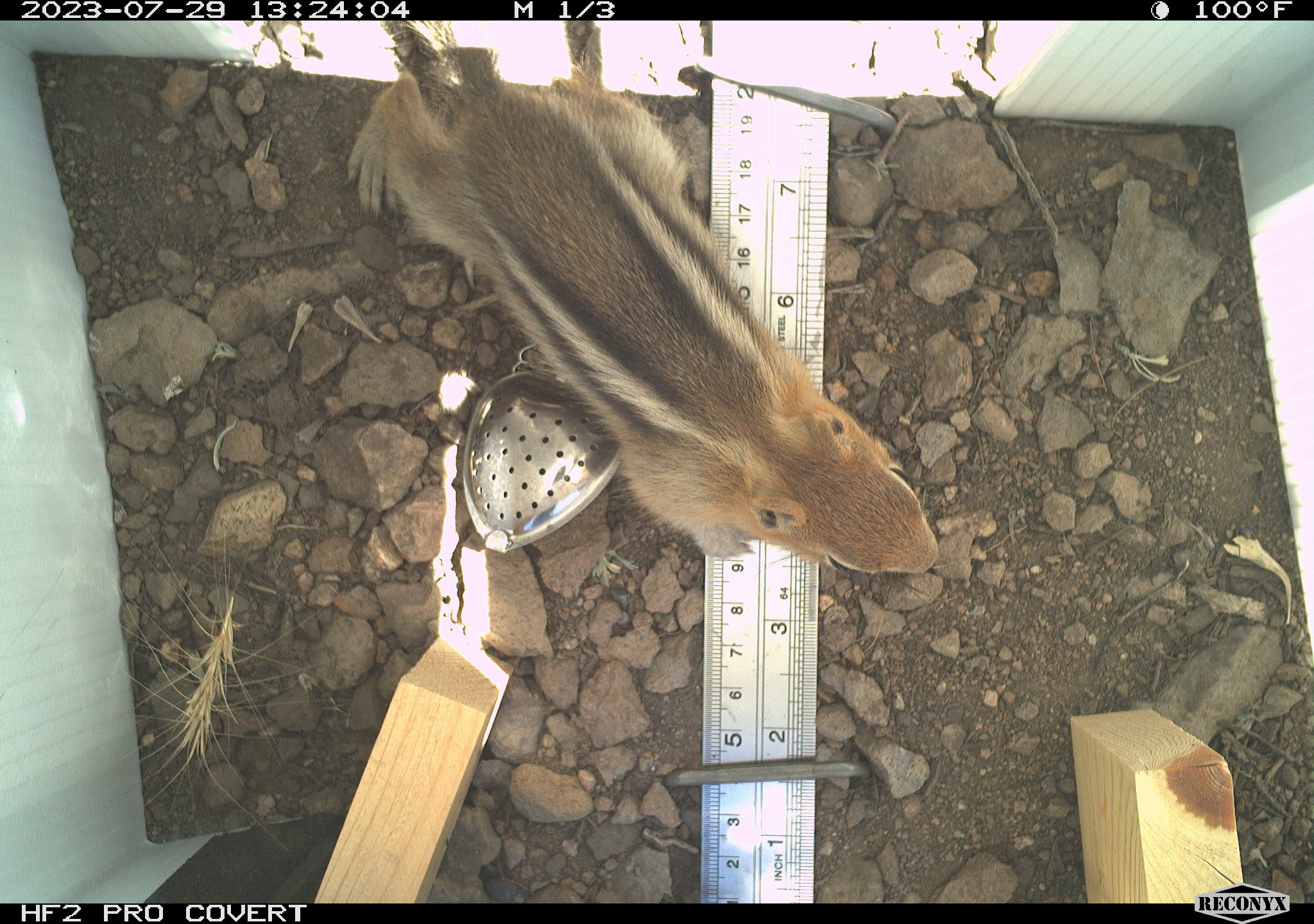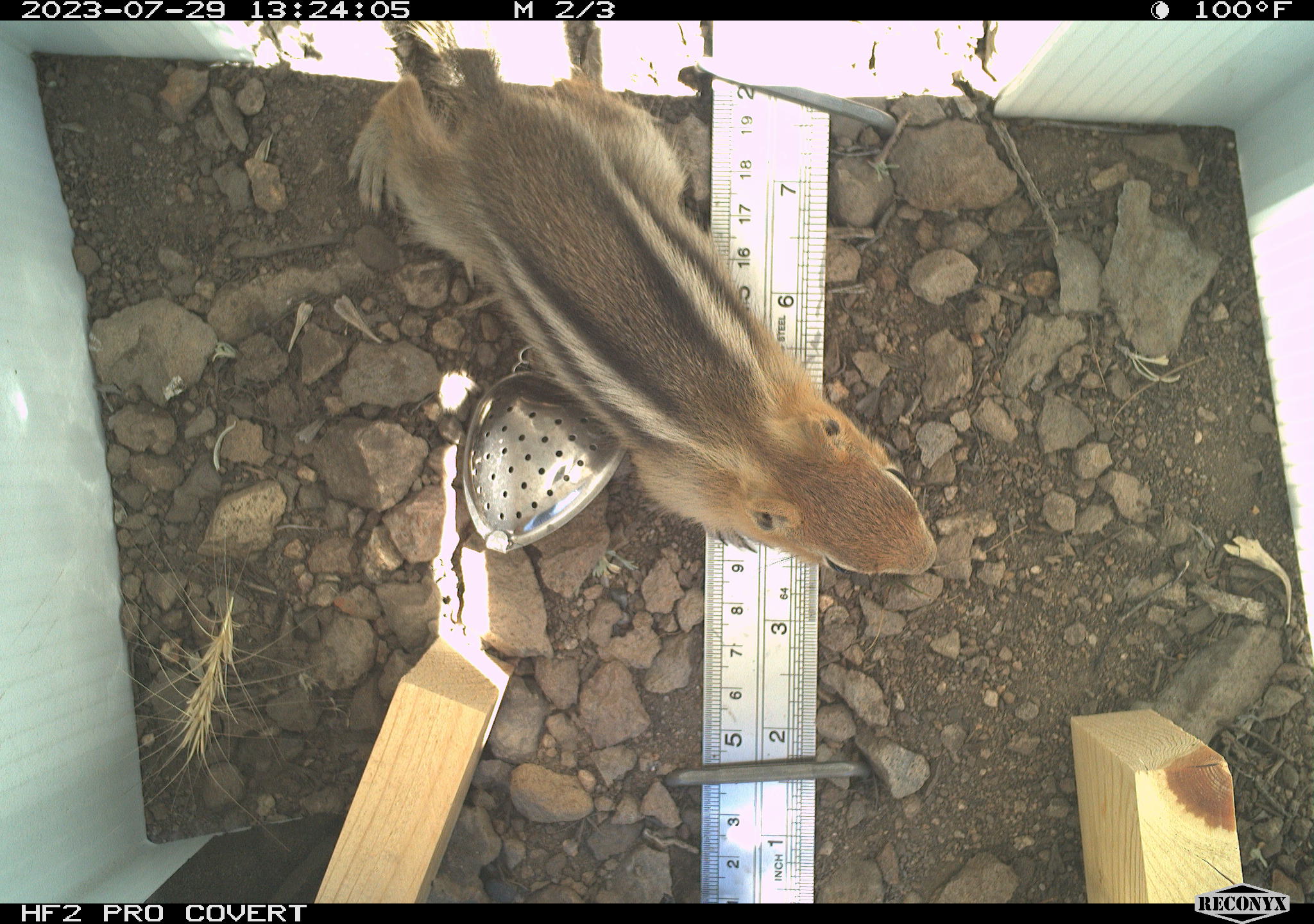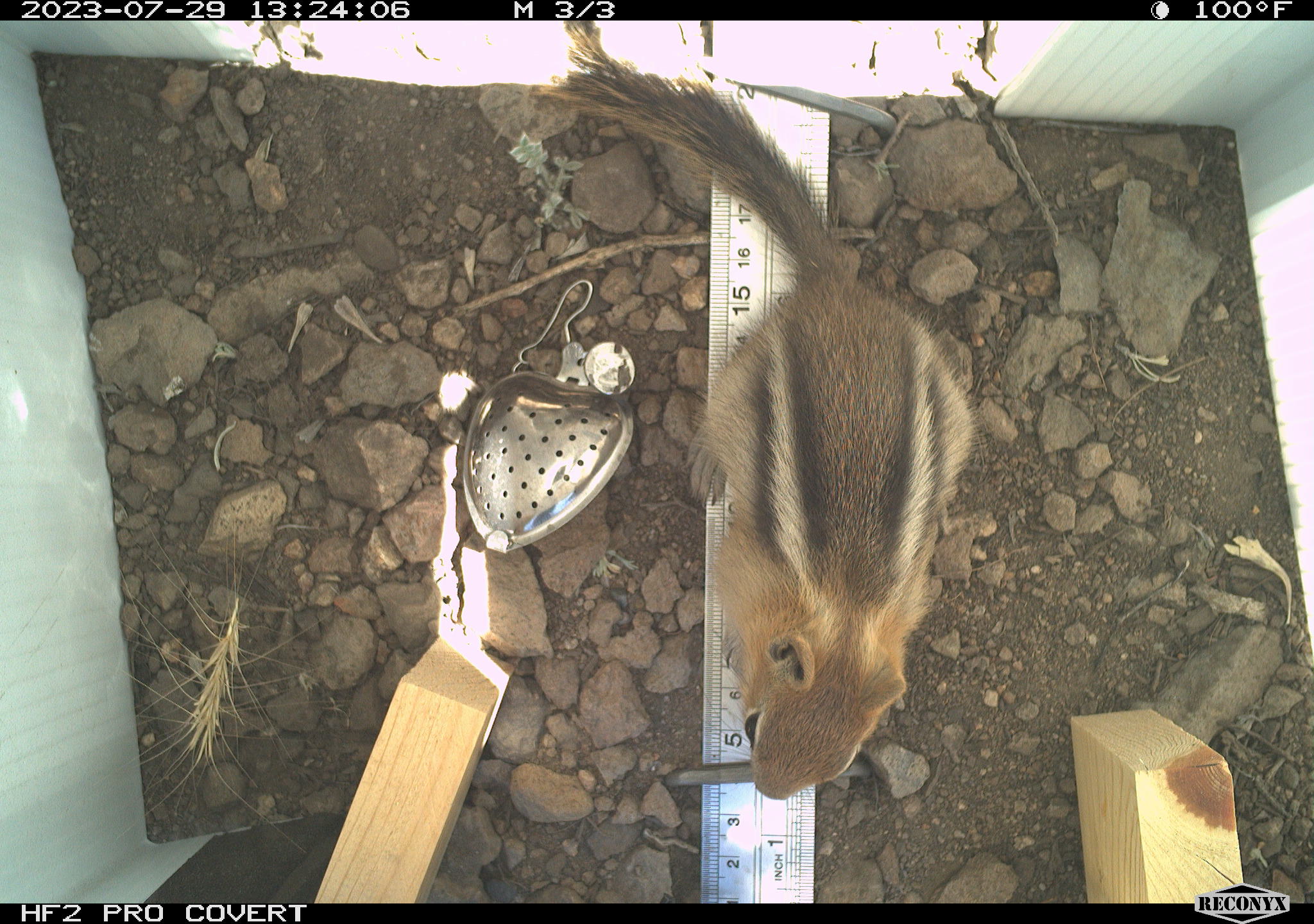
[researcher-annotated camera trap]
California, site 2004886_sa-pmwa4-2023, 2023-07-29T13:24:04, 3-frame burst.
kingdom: Animalia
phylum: Chordata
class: Mammalia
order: Rodentia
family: Sciuridae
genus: Callospermophilus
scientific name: Callospermophilus lateralis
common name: golden mantled ground squirrel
Golden mantled ground squirrel (Callospermophilus lateralis).